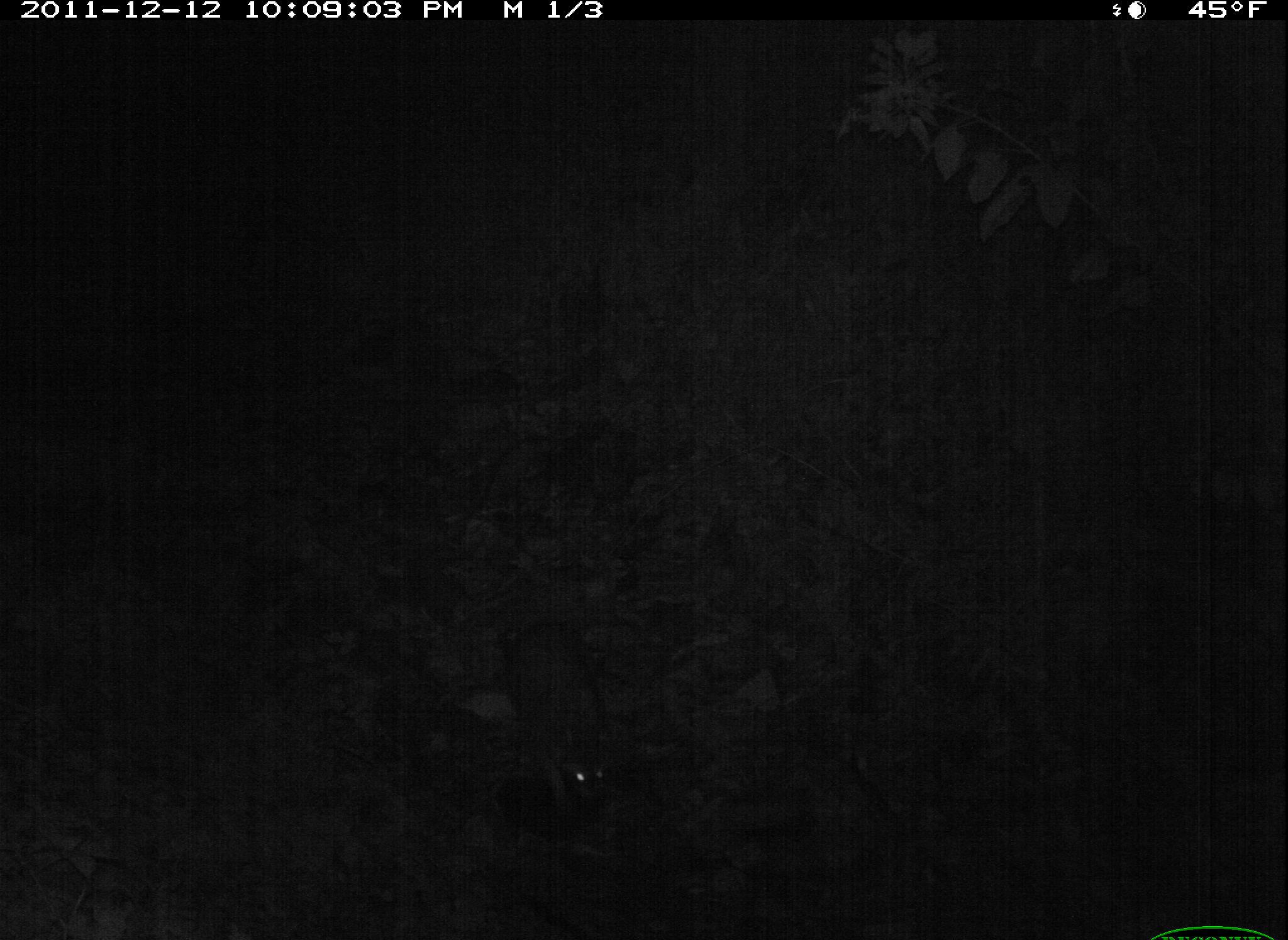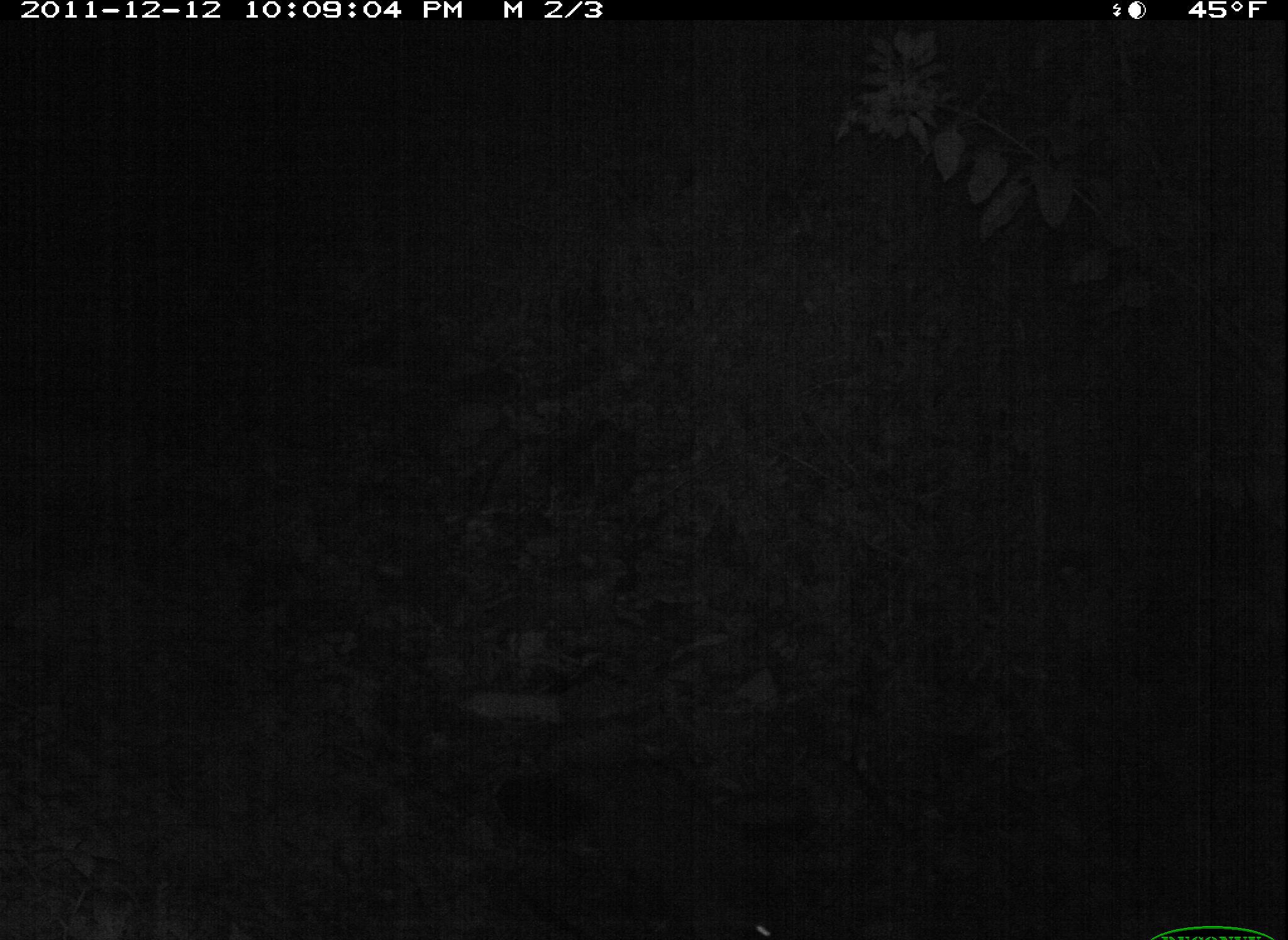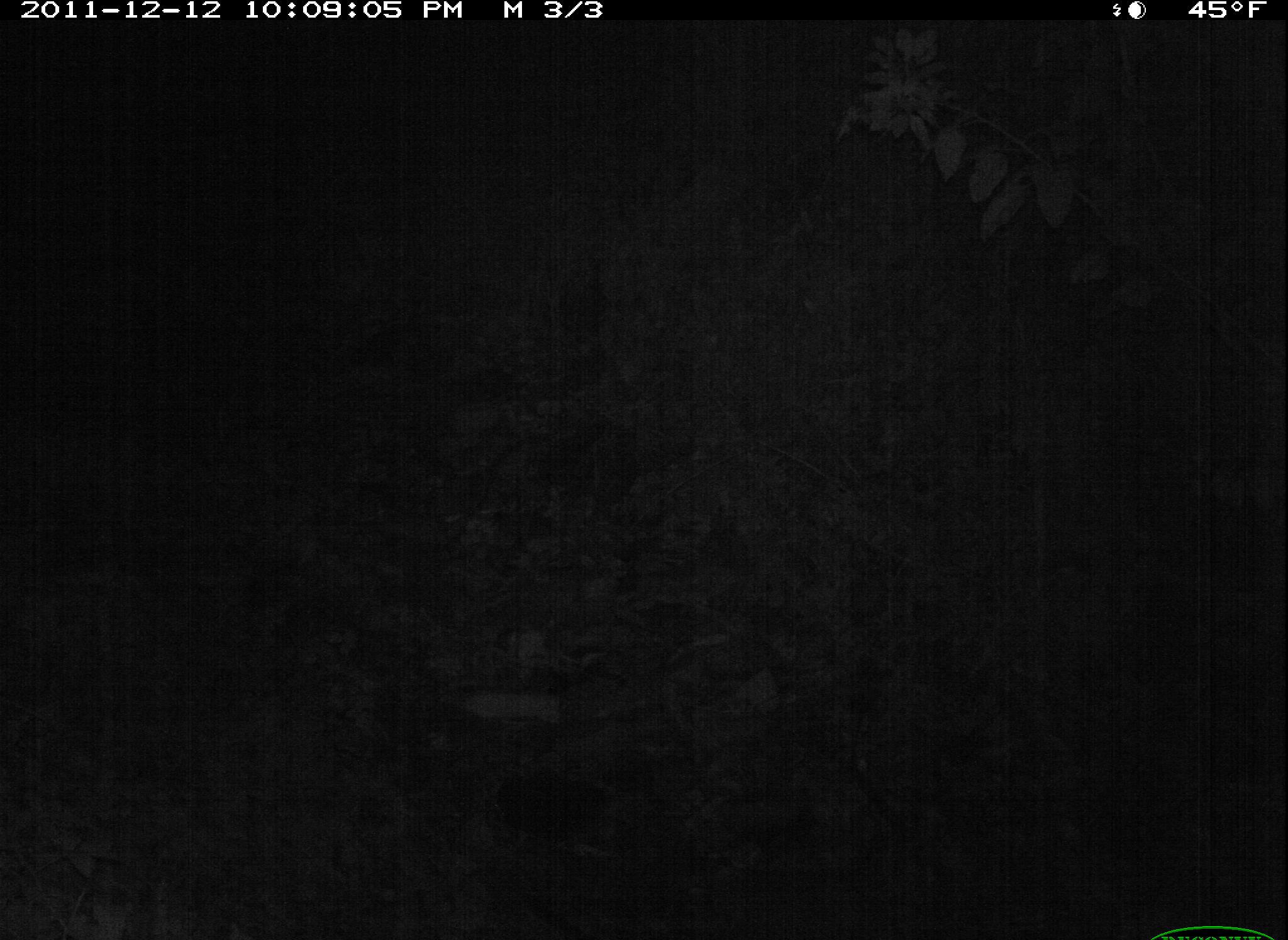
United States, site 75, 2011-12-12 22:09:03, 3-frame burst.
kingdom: Animalia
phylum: Chordata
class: Mammalia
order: Carnivora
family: Procyonidae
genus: Procyon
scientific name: Procyon lotor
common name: raccoon